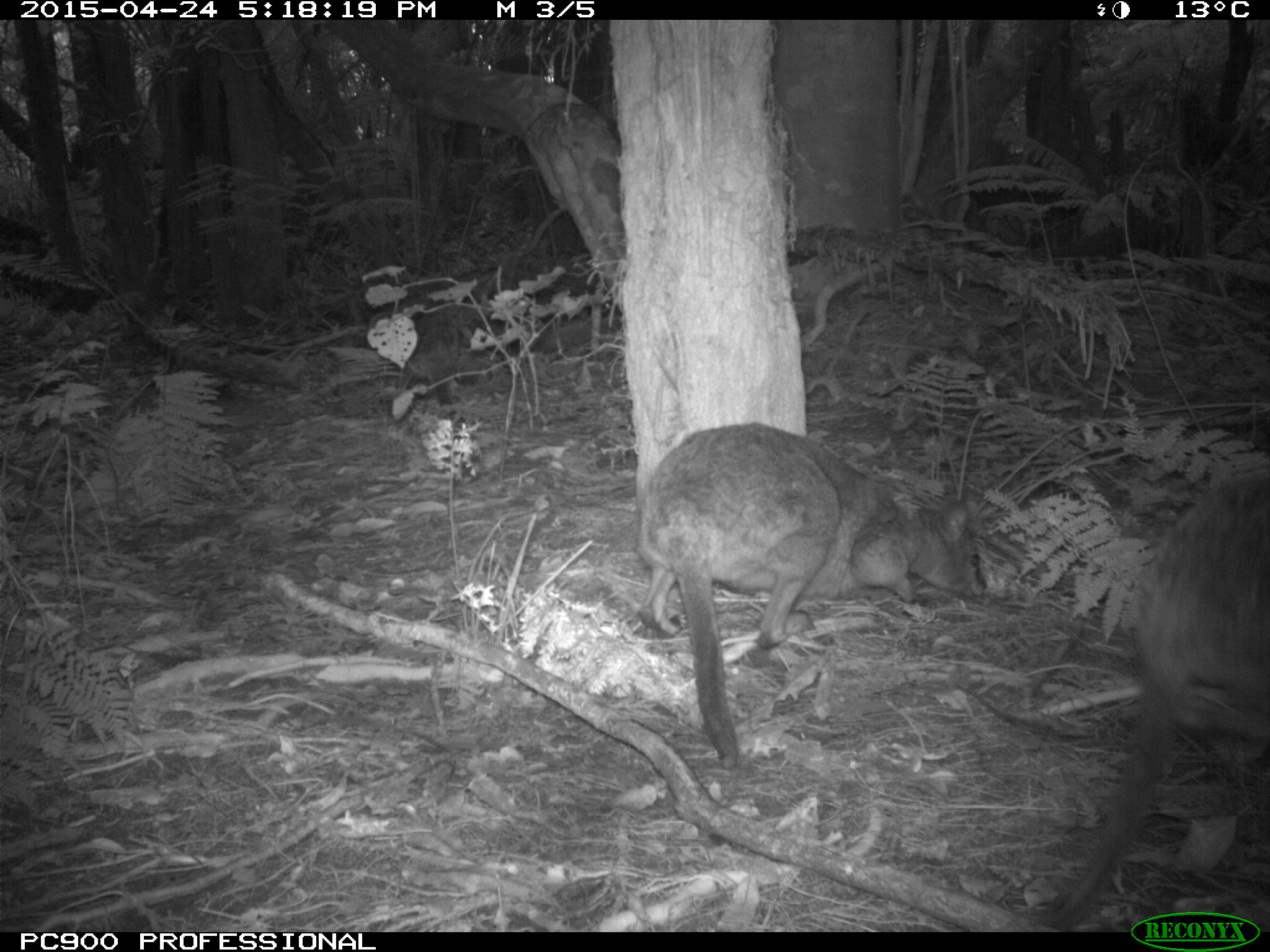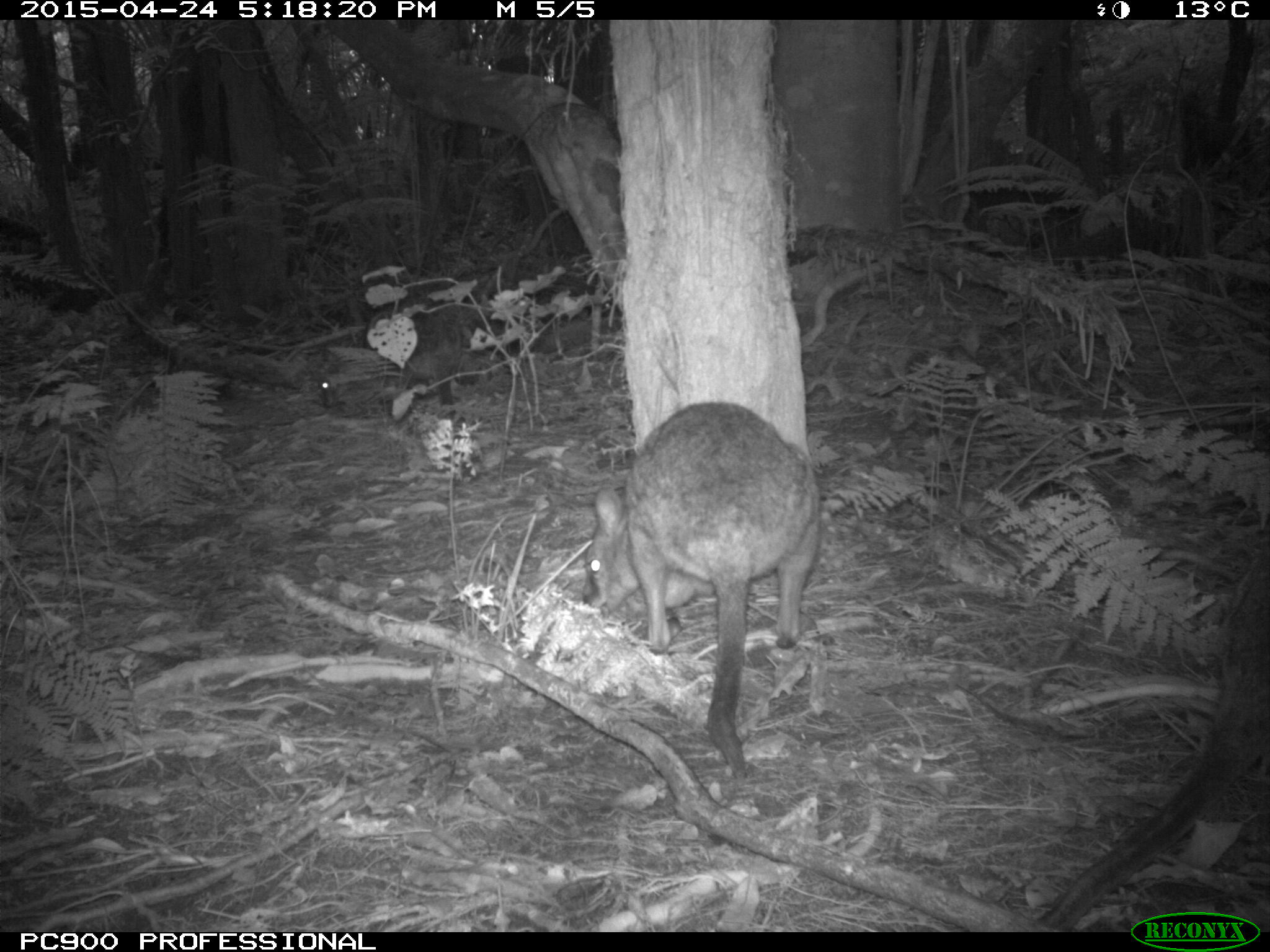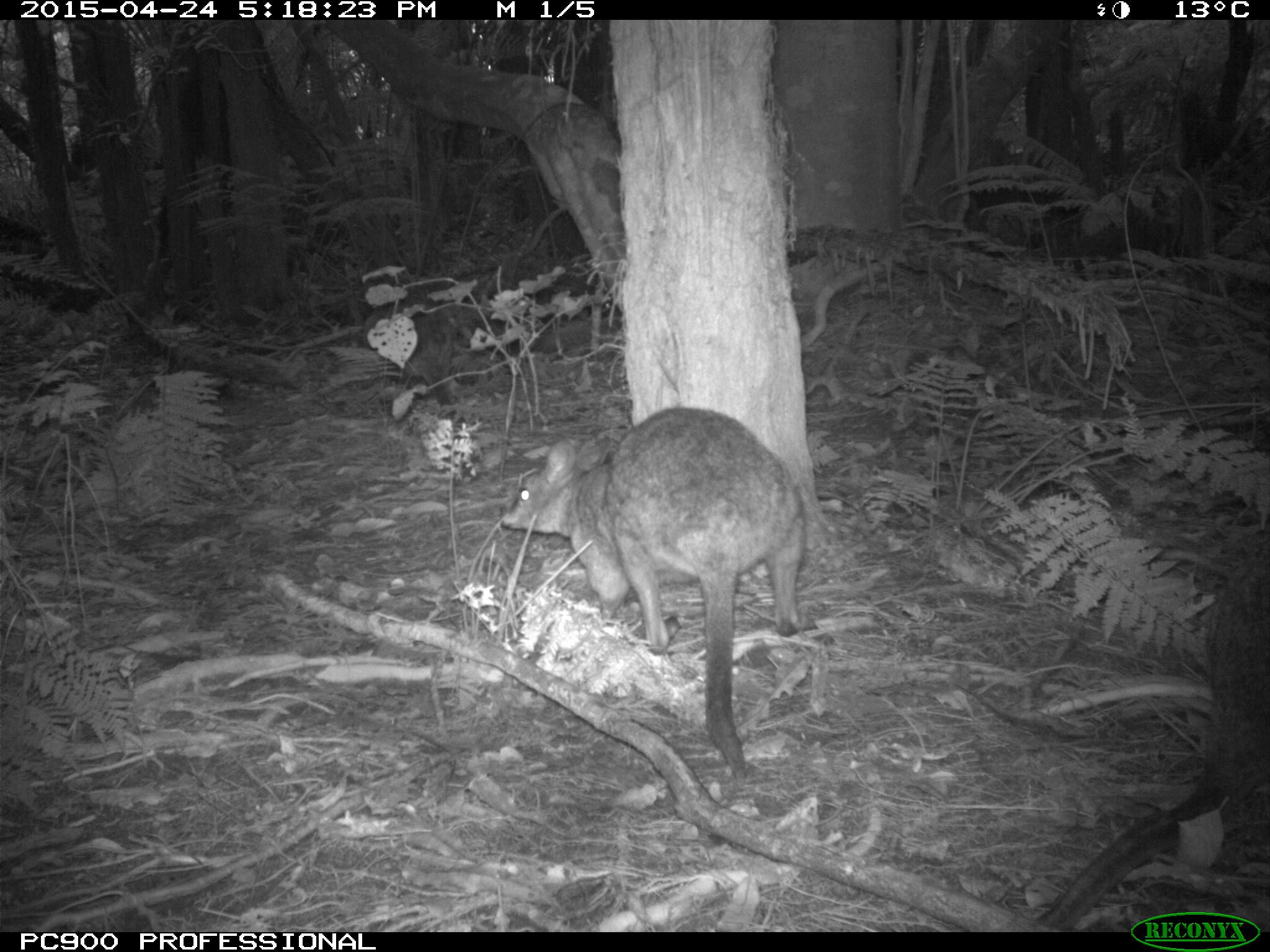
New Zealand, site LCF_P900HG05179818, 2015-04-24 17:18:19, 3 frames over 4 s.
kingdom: Animalia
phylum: Chordata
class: Mammalia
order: Diprotodontia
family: Macropodidae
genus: Notamacropus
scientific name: Notamacropus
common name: wallaby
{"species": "wallaby (Notamacropus)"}